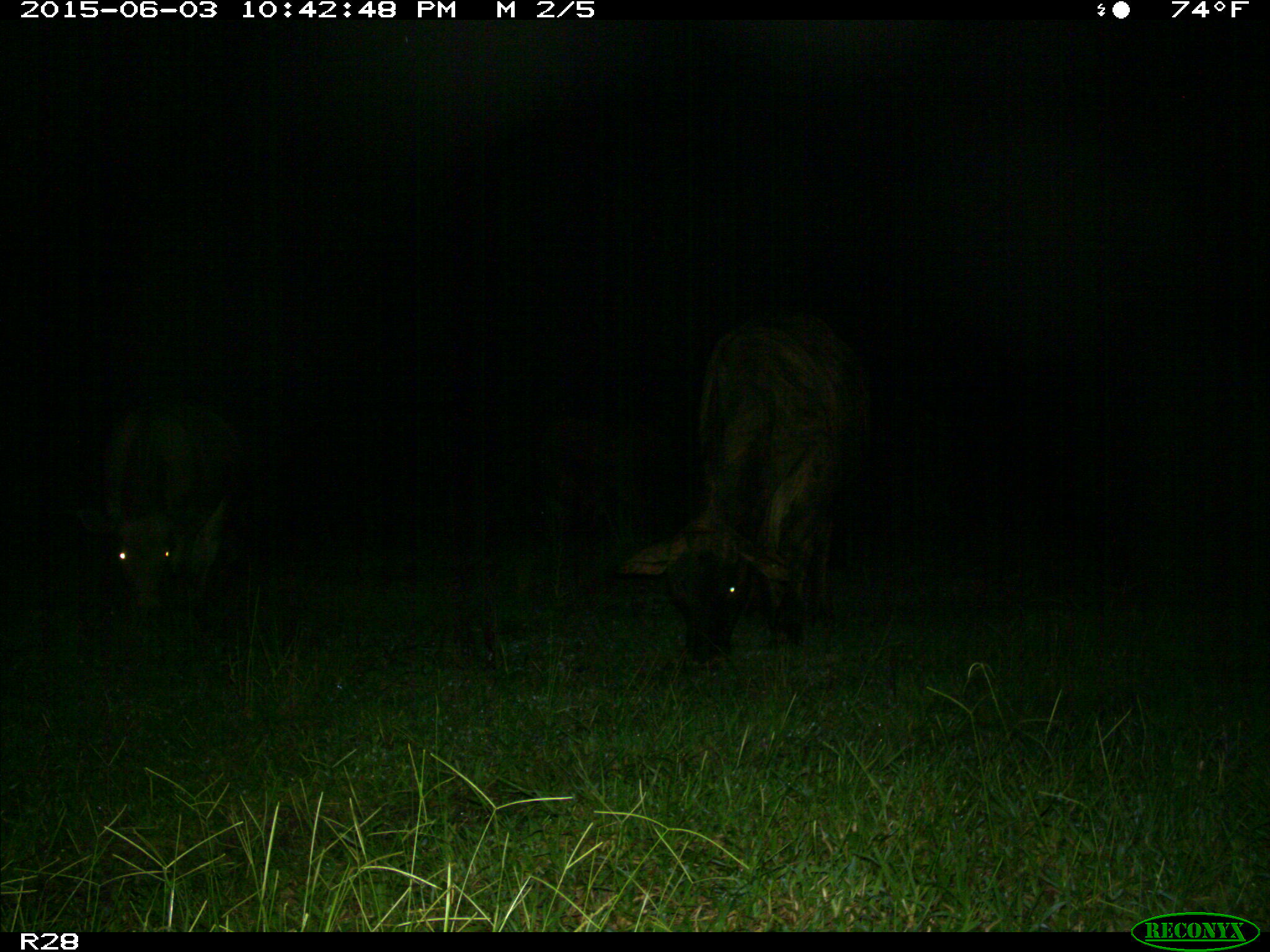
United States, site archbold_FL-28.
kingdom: Animalia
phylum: Chordata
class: Mammalia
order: Artiodactyla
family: Bovidae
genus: Bos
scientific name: Bos taurus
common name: domestic cow